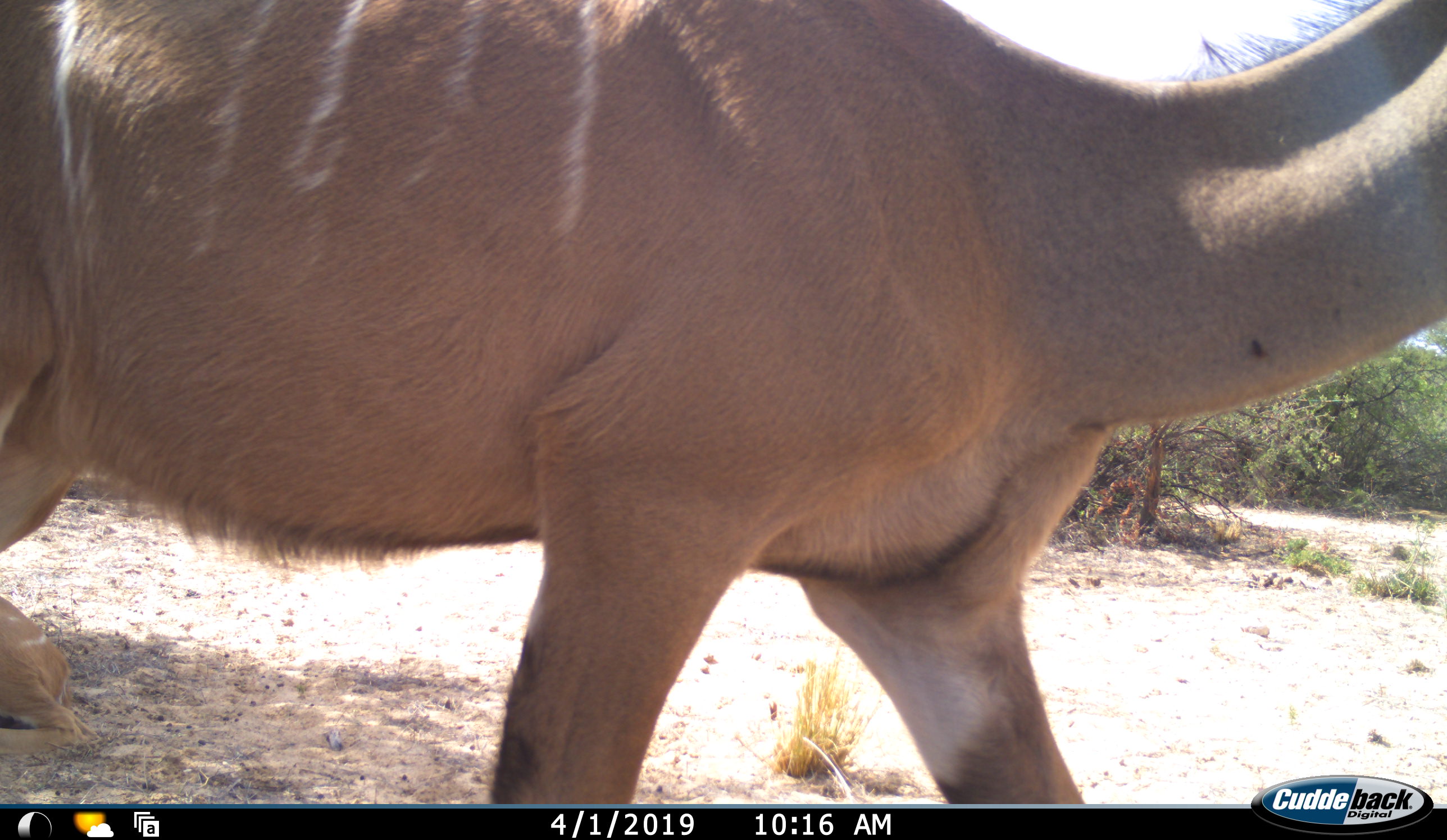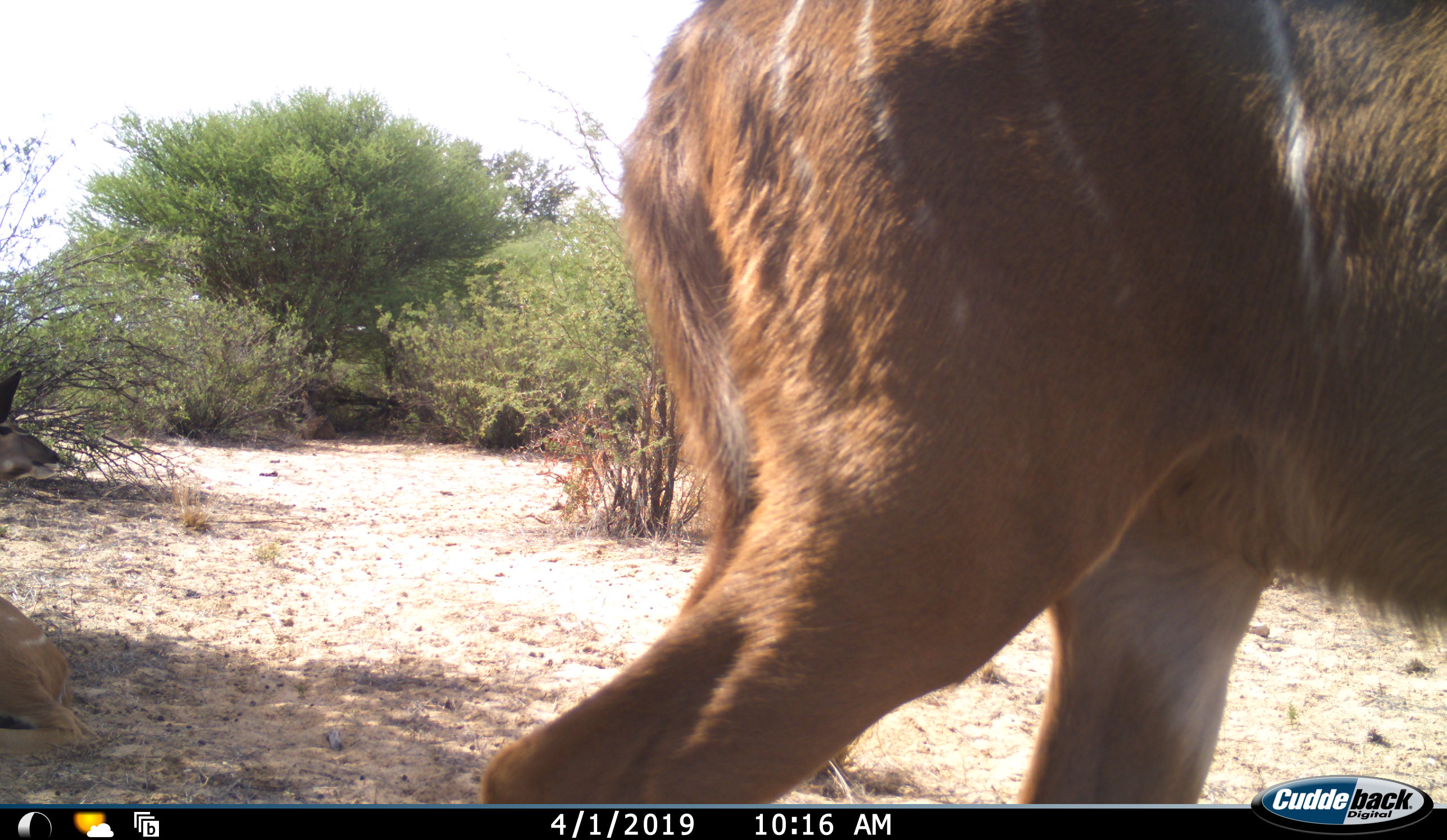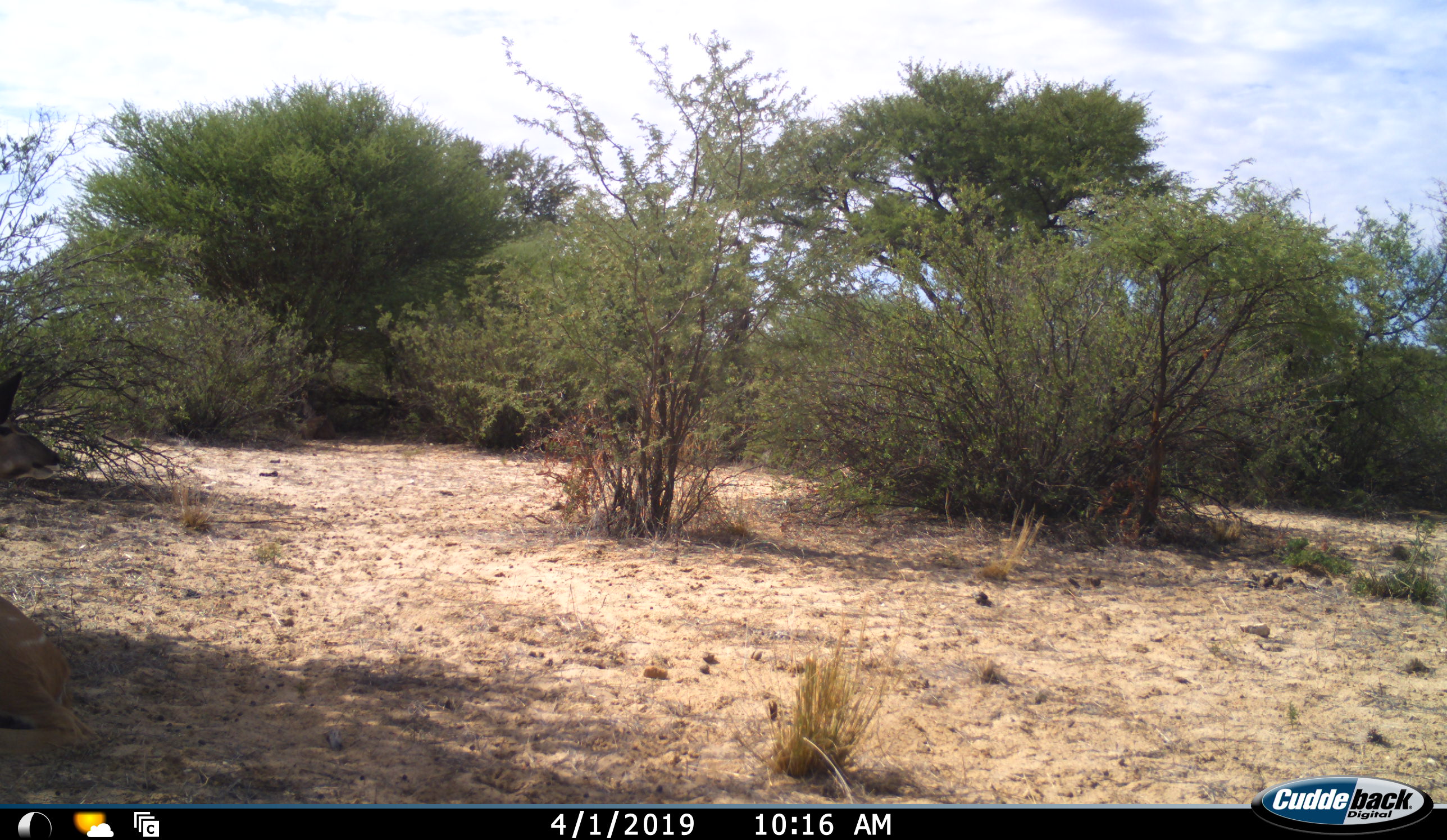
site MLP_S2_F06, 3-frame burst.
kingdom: Animalia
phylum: Chordata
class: Mammalia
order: Artiodactyla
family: Bovidae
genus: Tragelaphus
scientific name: Tragelaphus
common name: kudu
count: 1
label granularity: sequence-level